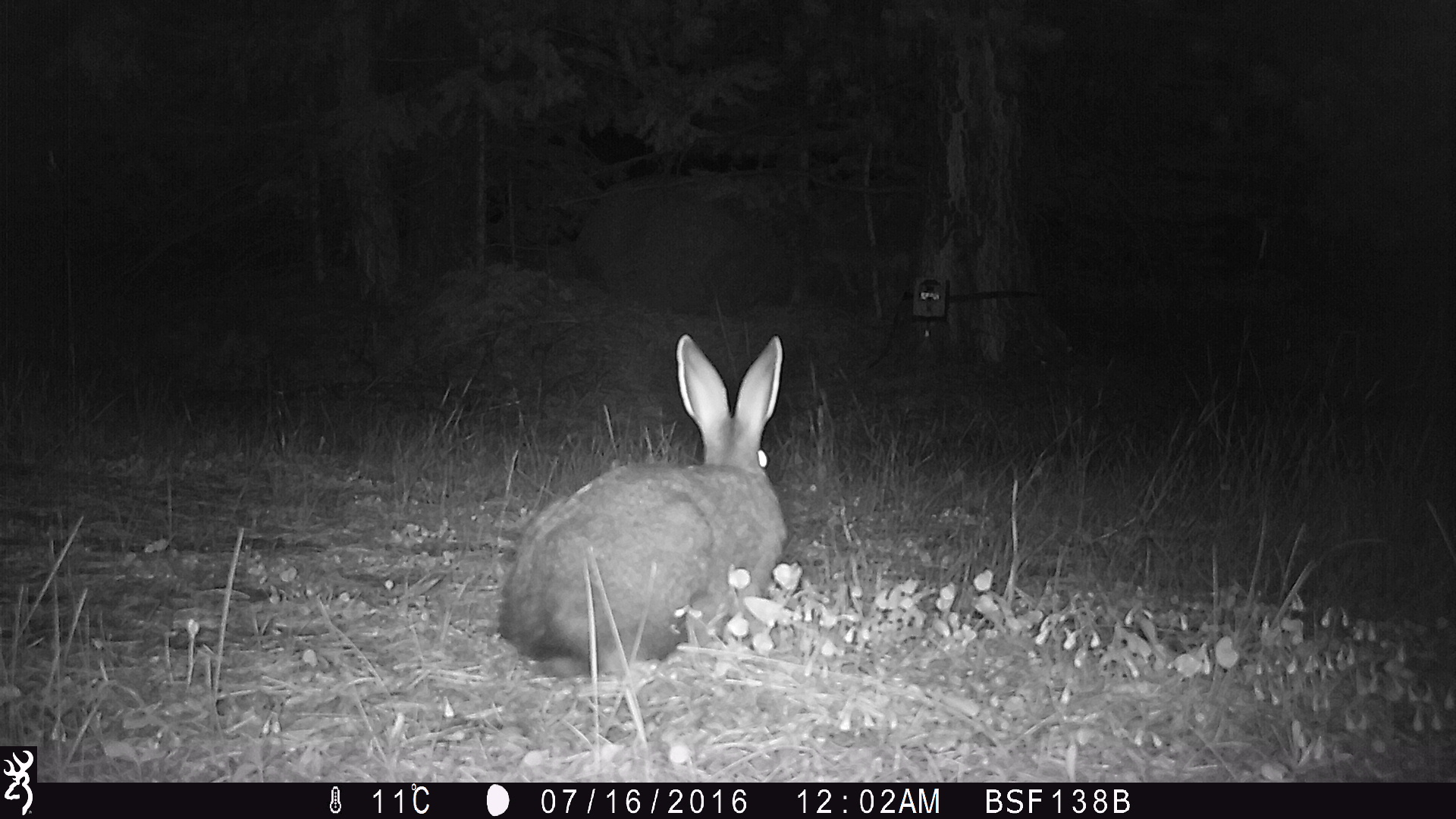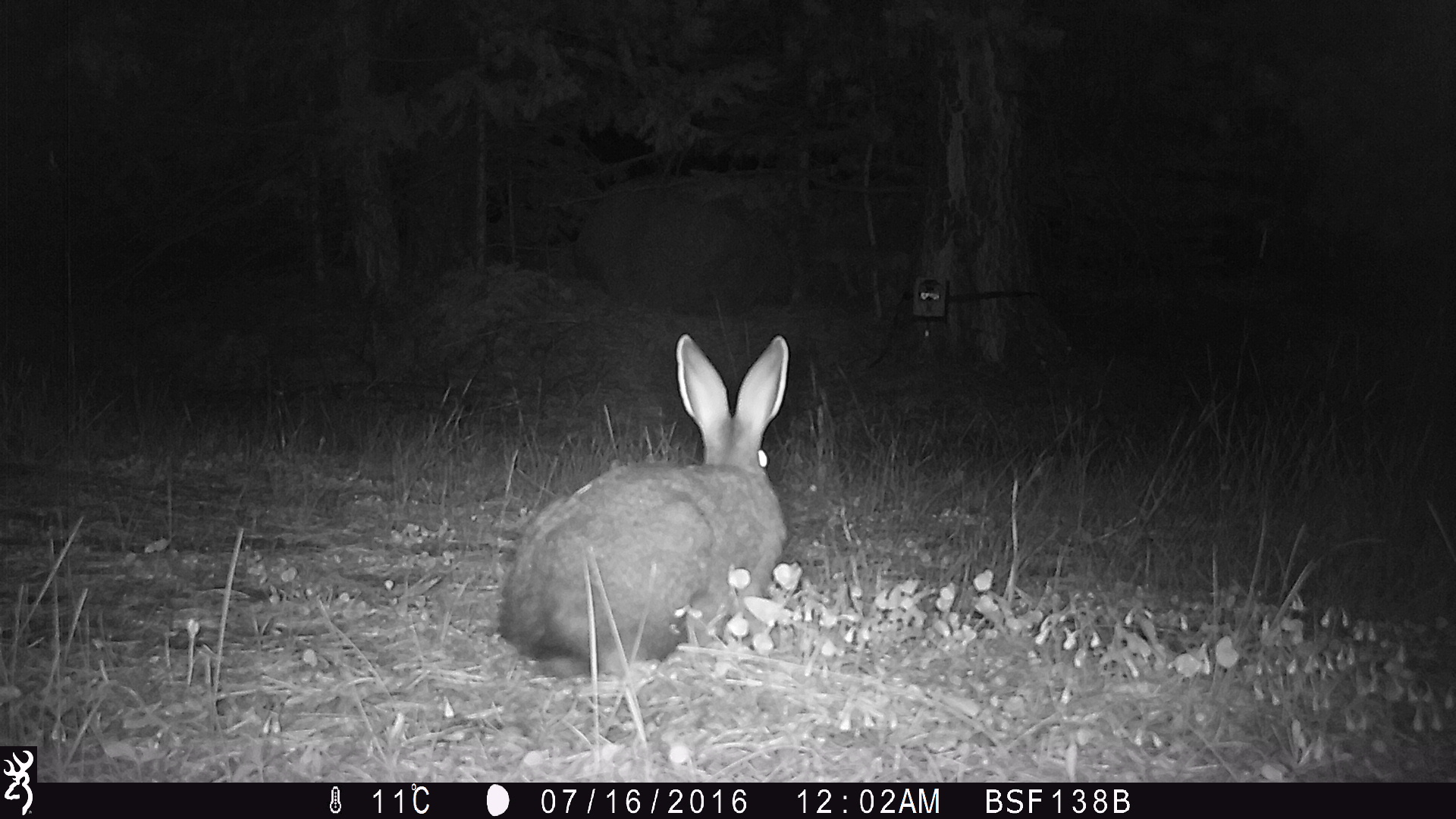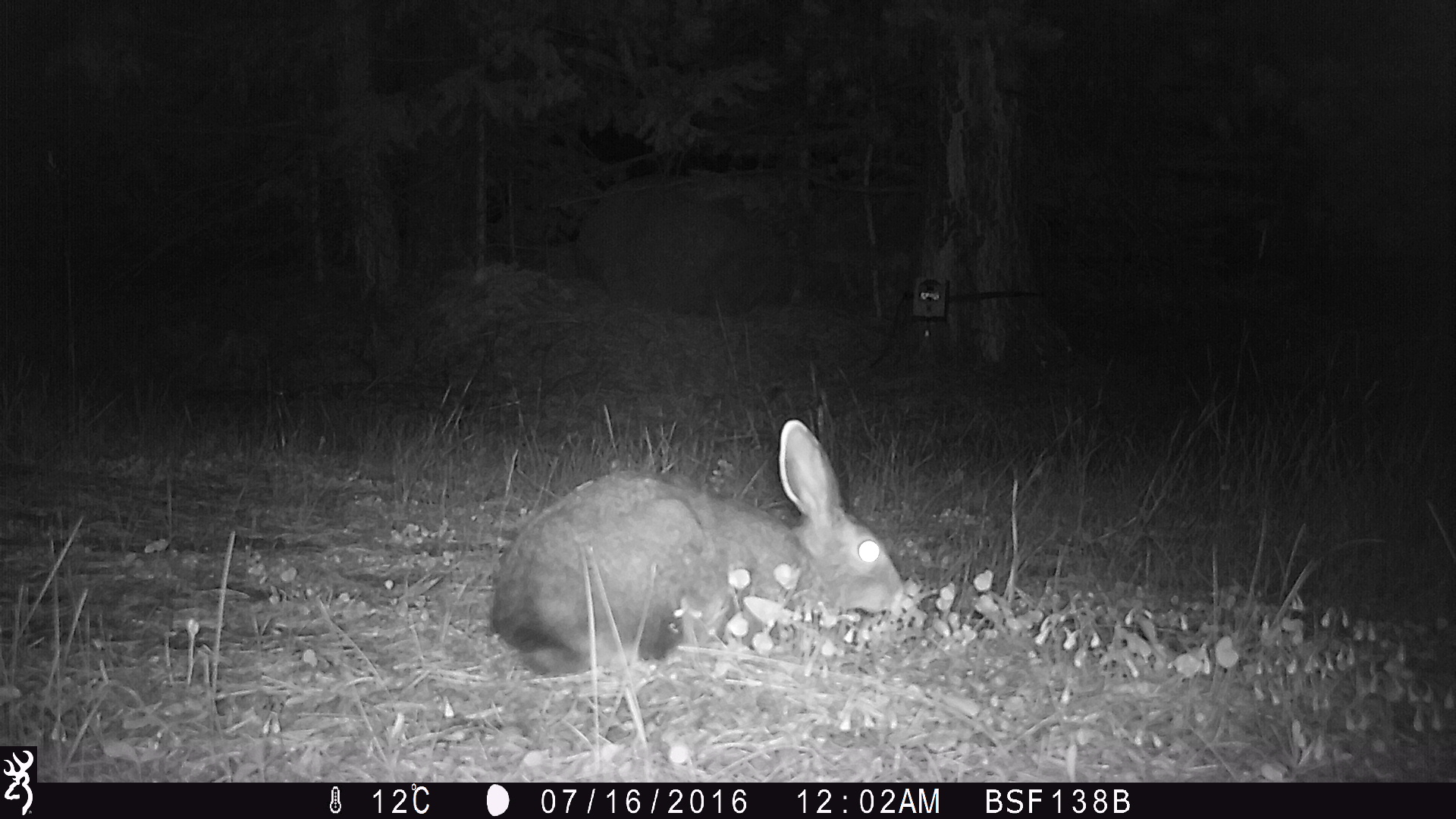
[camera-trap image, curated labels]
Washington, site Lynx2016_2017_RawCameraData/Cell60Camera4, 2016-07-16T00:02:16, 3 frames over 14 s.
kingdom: Animalia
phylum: Chordata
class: Mammalia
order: Lagomorpha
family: Leporidae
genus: Lepus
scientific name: Lepus americanus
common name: snowshoe hare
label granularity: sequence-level